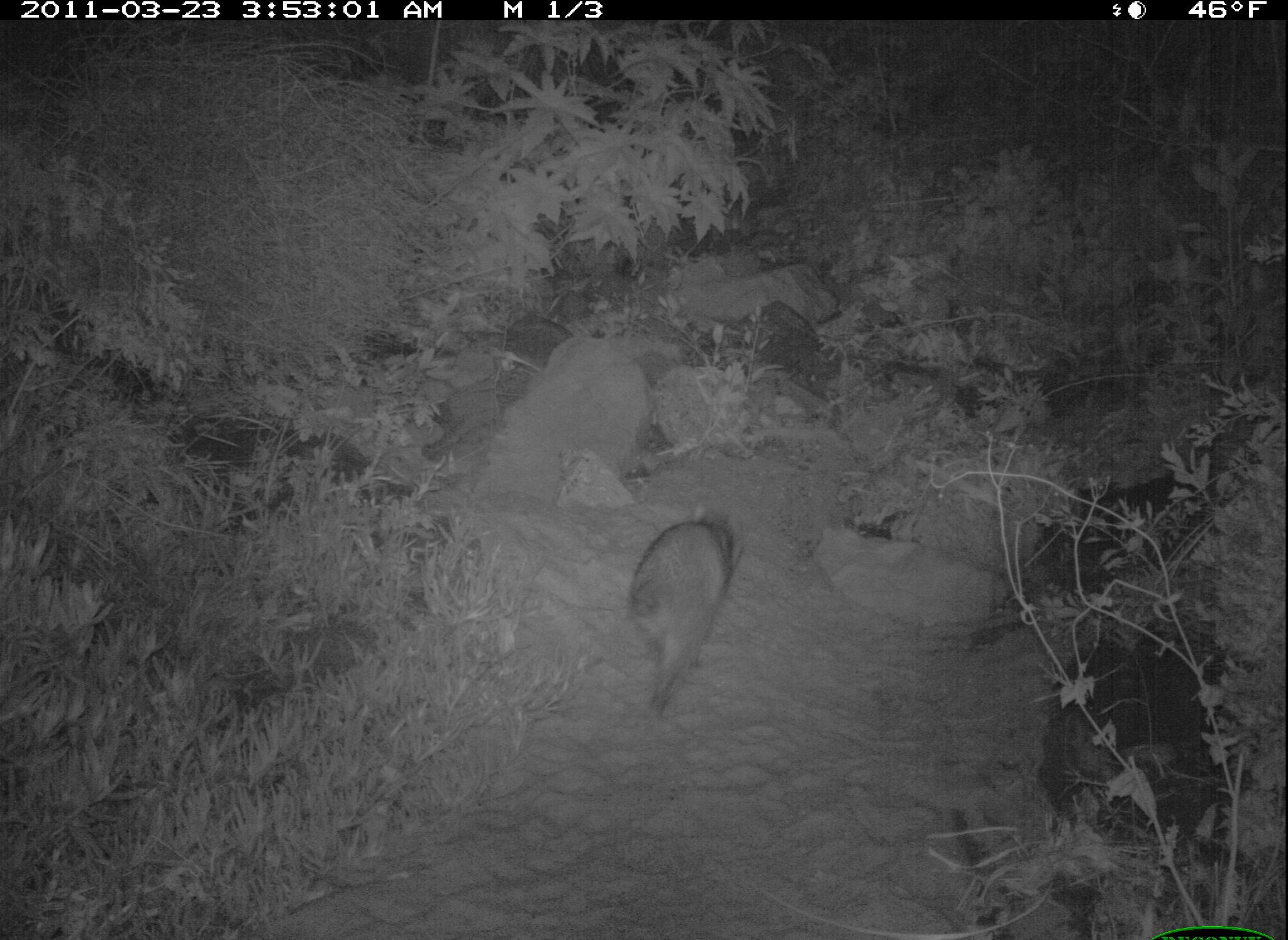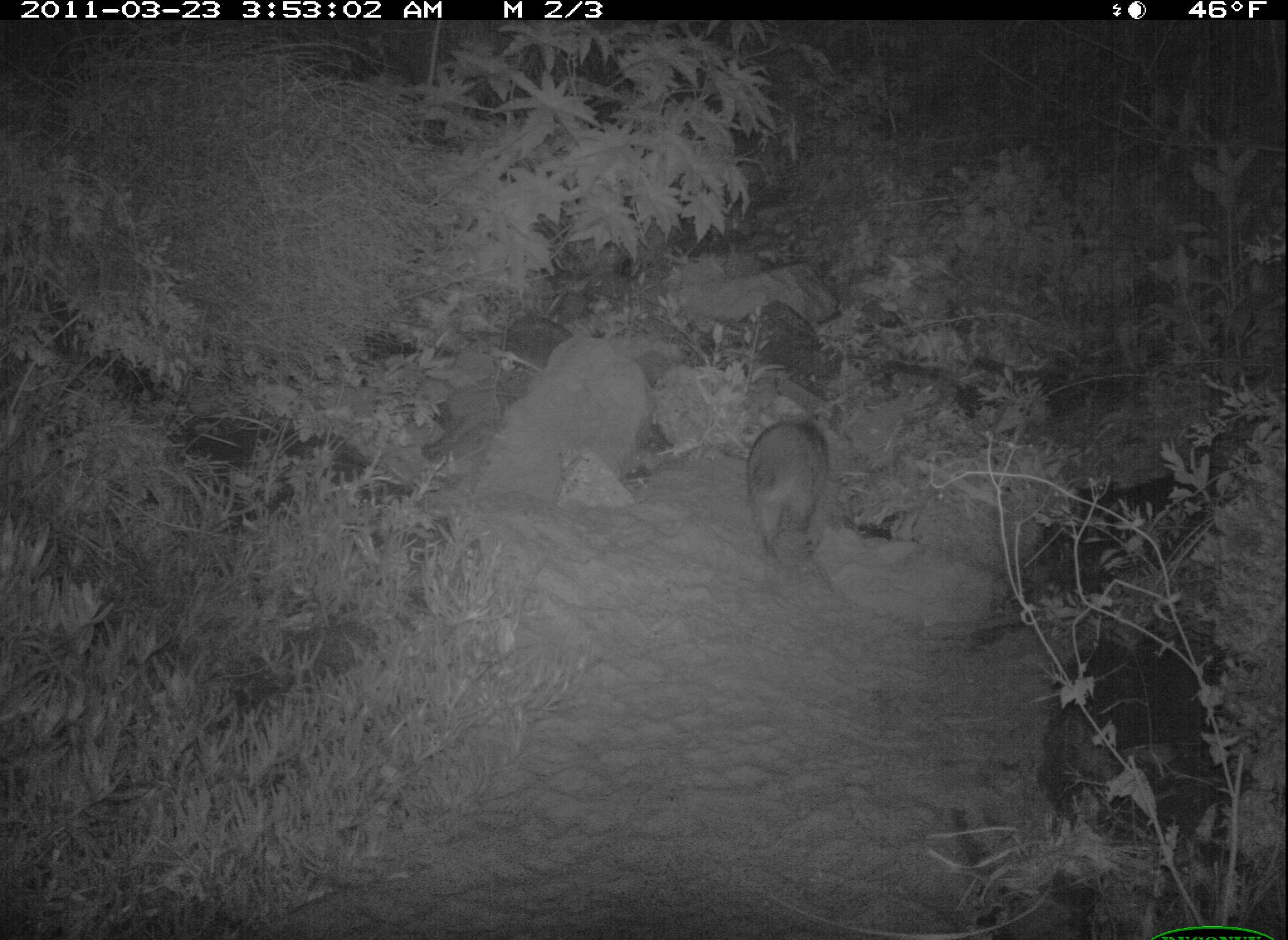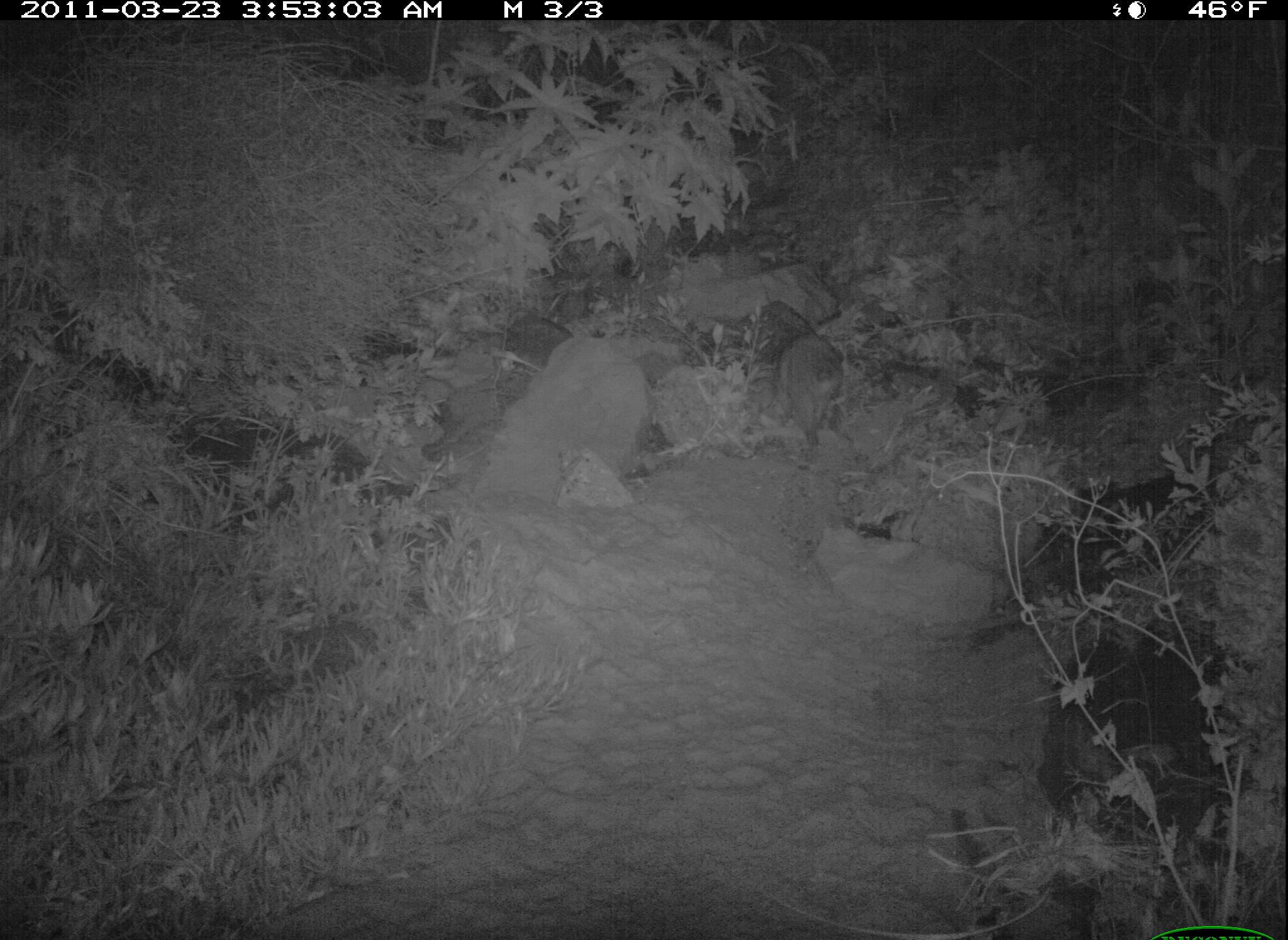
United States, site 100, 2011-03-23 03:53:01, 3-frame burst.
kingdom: Animalia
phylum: Chordata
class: Mammalia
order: Carnivora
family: Procyonidae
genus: Procyon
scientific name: Procyon lotor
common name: raccoon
Raccoon (Procyon lotor).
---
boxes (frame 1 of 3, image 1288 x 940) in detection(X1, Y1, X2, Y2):
raccoon: detection(626, 503, 749, 722)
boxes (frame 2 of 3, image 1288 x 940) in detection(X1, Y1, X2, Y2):
raccoon: detection(736, 409, 865, 585)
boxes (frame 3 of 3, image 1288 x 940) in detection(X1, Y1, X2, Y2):
raccoon: detection(765, 316, 853, 455)